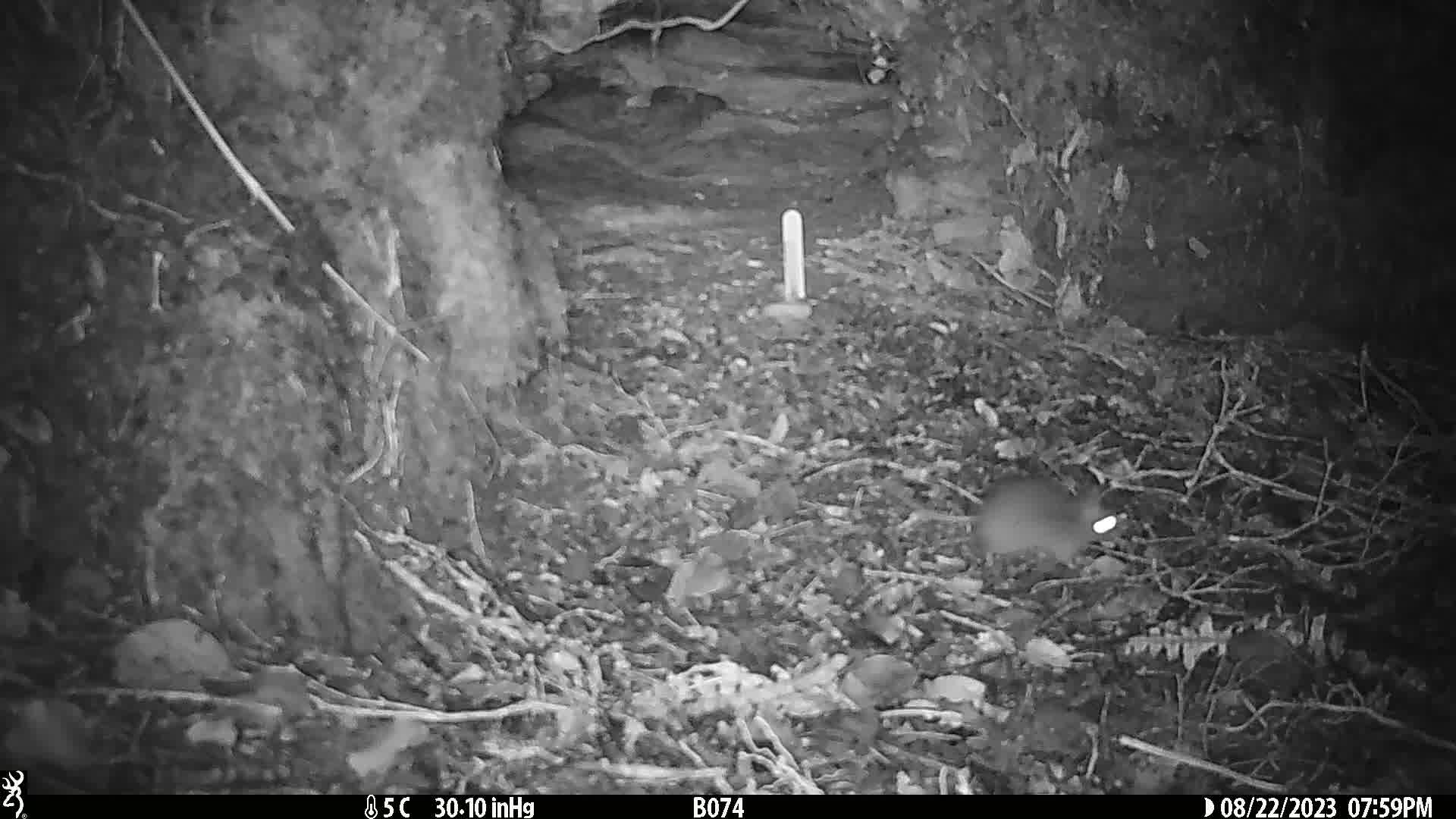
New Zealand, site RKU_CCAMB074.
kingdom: Animalia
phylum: Chordata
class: Mammalia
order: Rodentia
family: Muridae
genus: Rattus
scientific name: Rattus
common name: rat